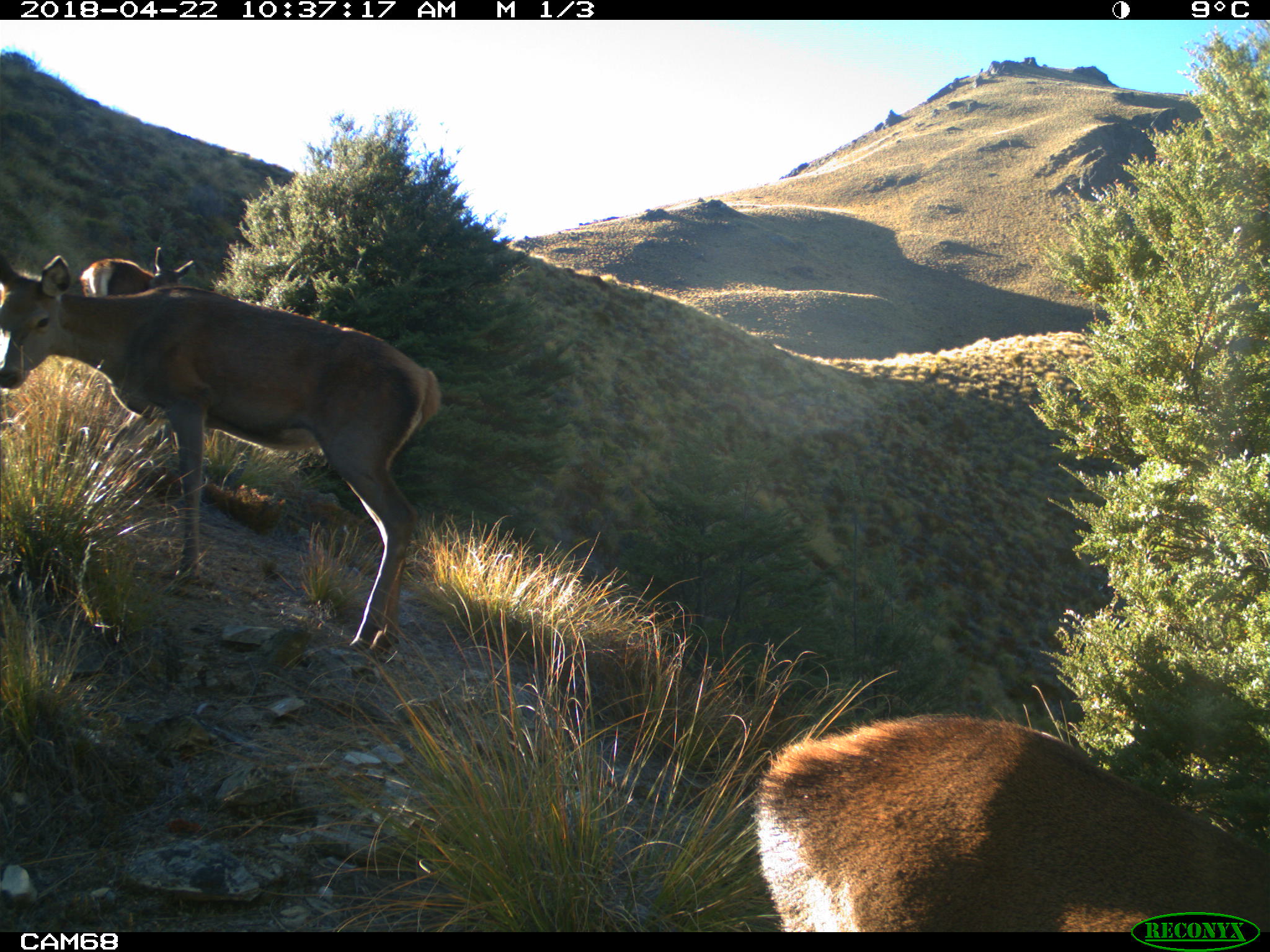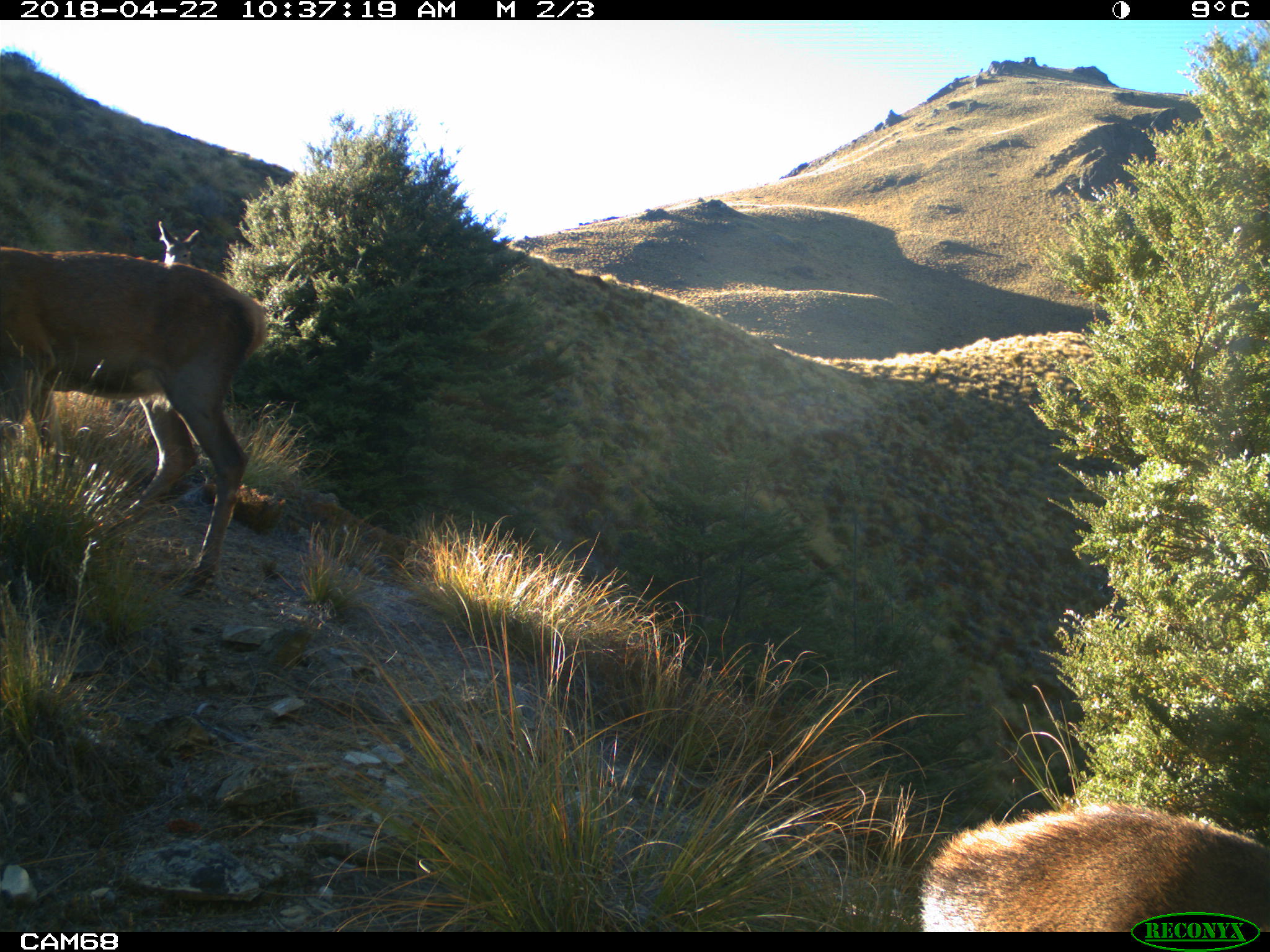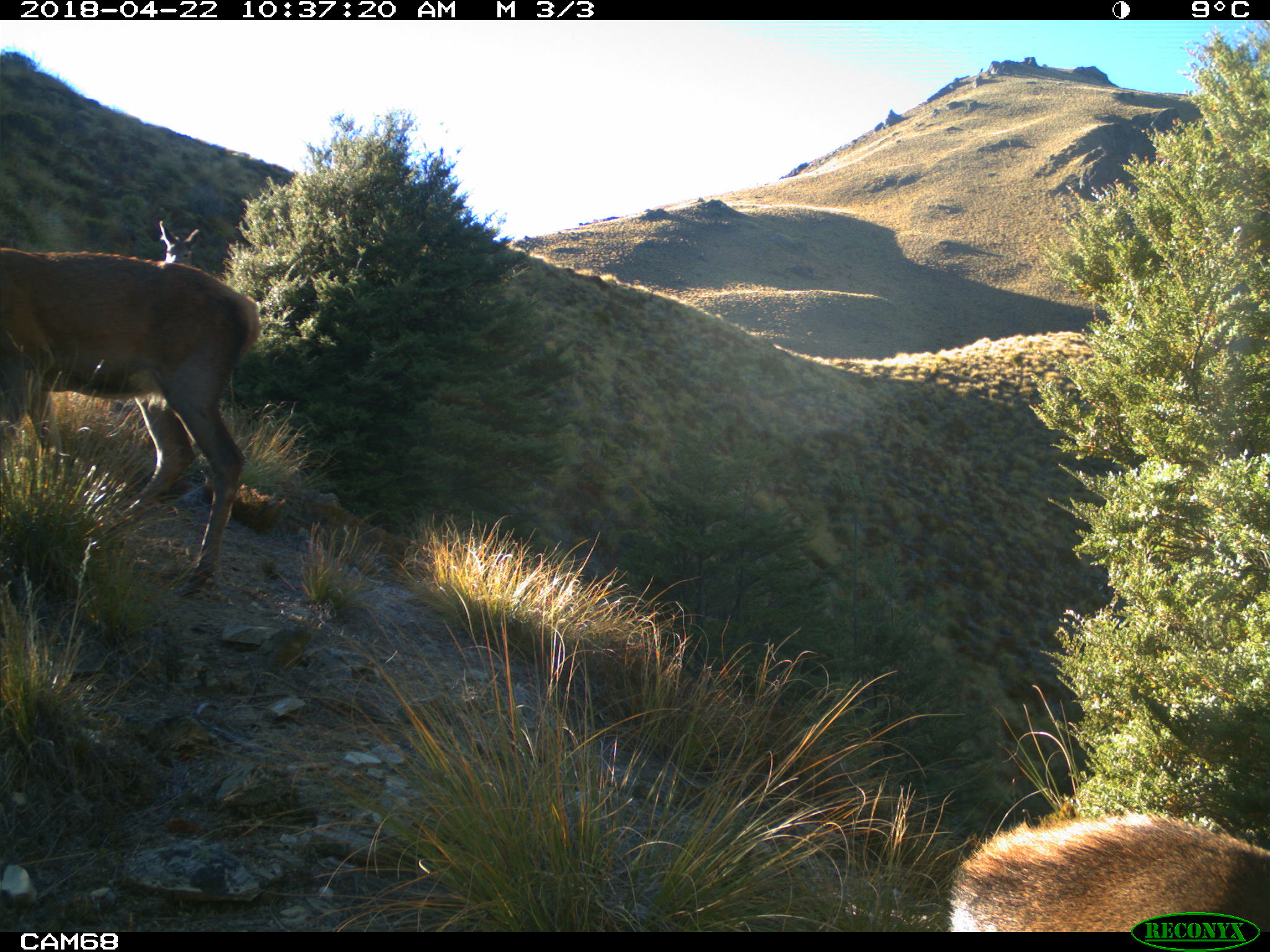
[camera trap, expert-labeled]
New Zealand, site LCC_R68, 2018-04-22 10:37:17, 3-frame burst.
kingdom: Animalia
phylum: Chordata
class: Mammalia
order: Artiodactyla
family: Cervidae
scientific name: Cervidae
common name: deer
Deer (Cervidae).